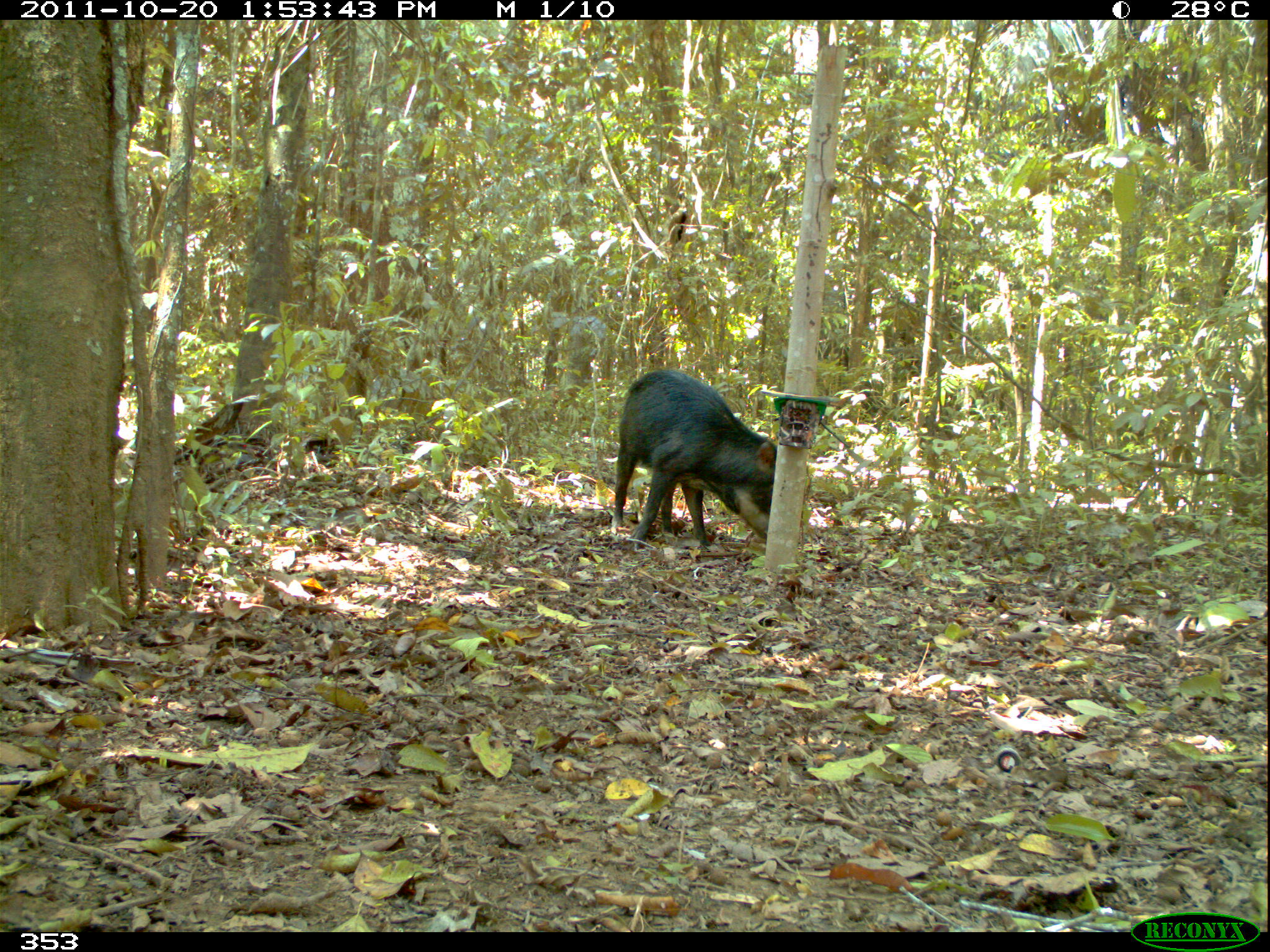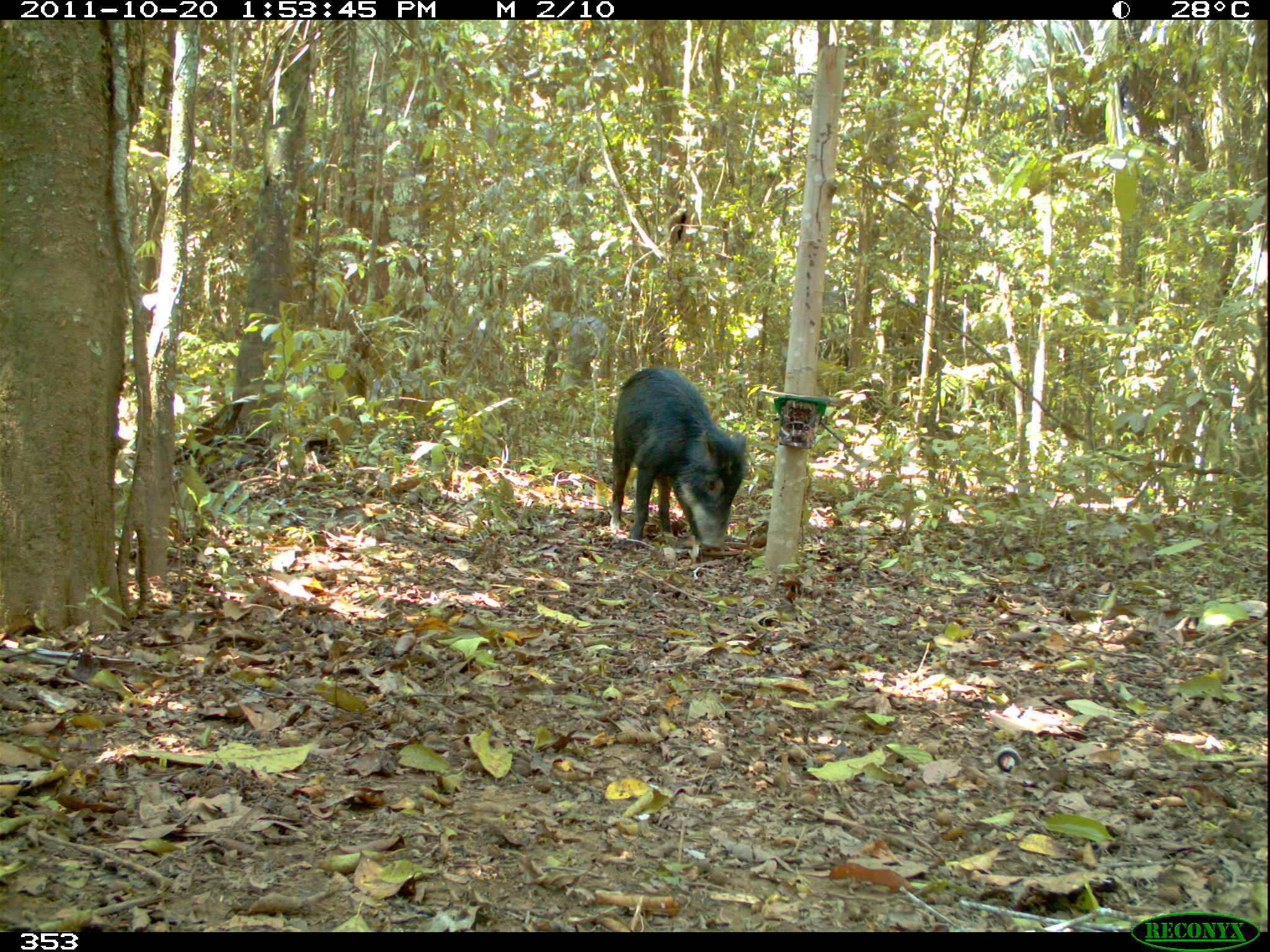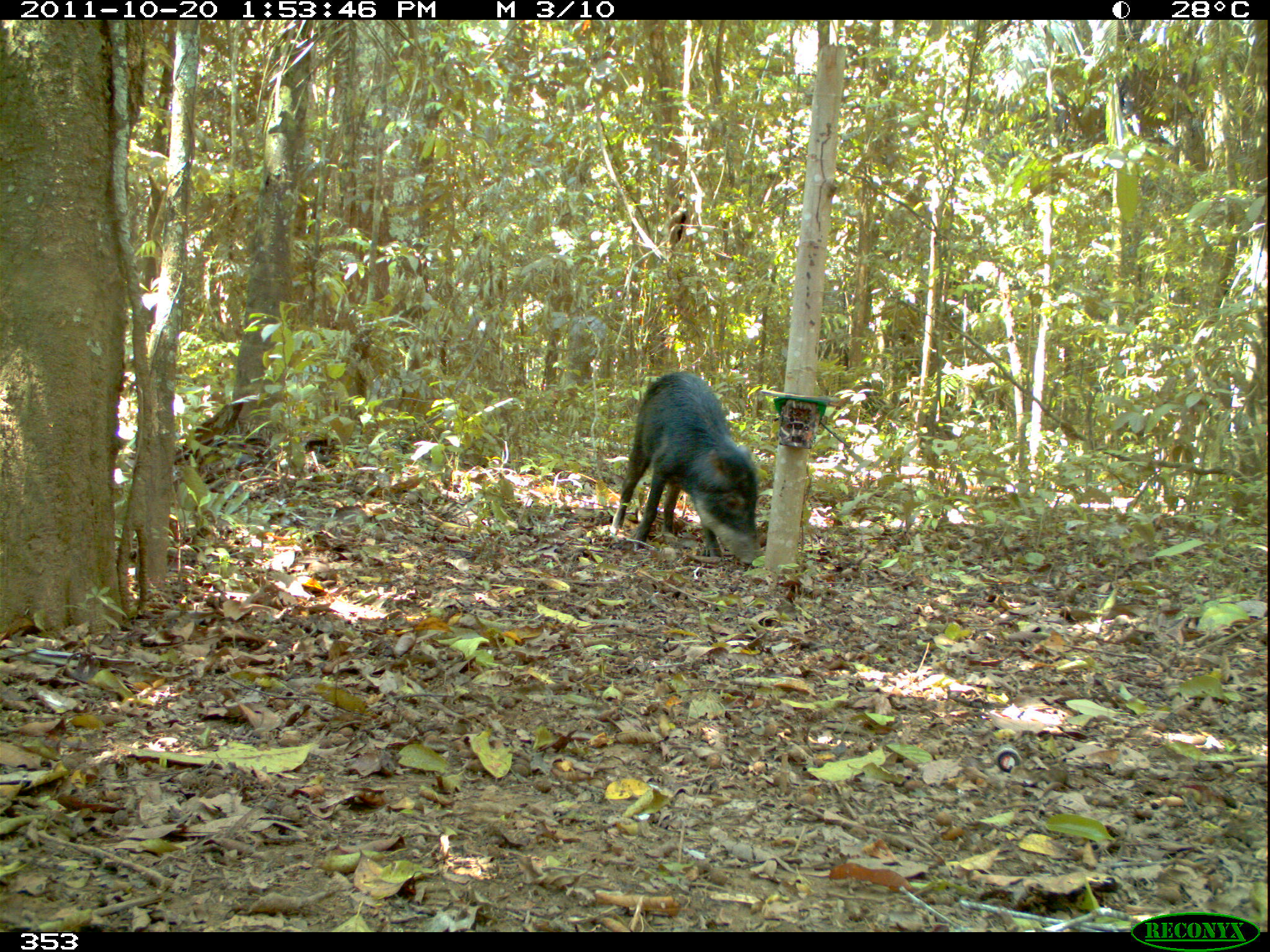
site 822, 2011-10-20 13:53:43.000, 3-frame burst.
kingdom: Animalia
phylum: Chordata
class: Mammalia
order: Artiodactyla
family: Tayassuidae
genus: Tayassu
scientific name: Tayassu pecari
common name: white-lipped peccary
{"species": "Tayassu pecari (white-lipped peccary)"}